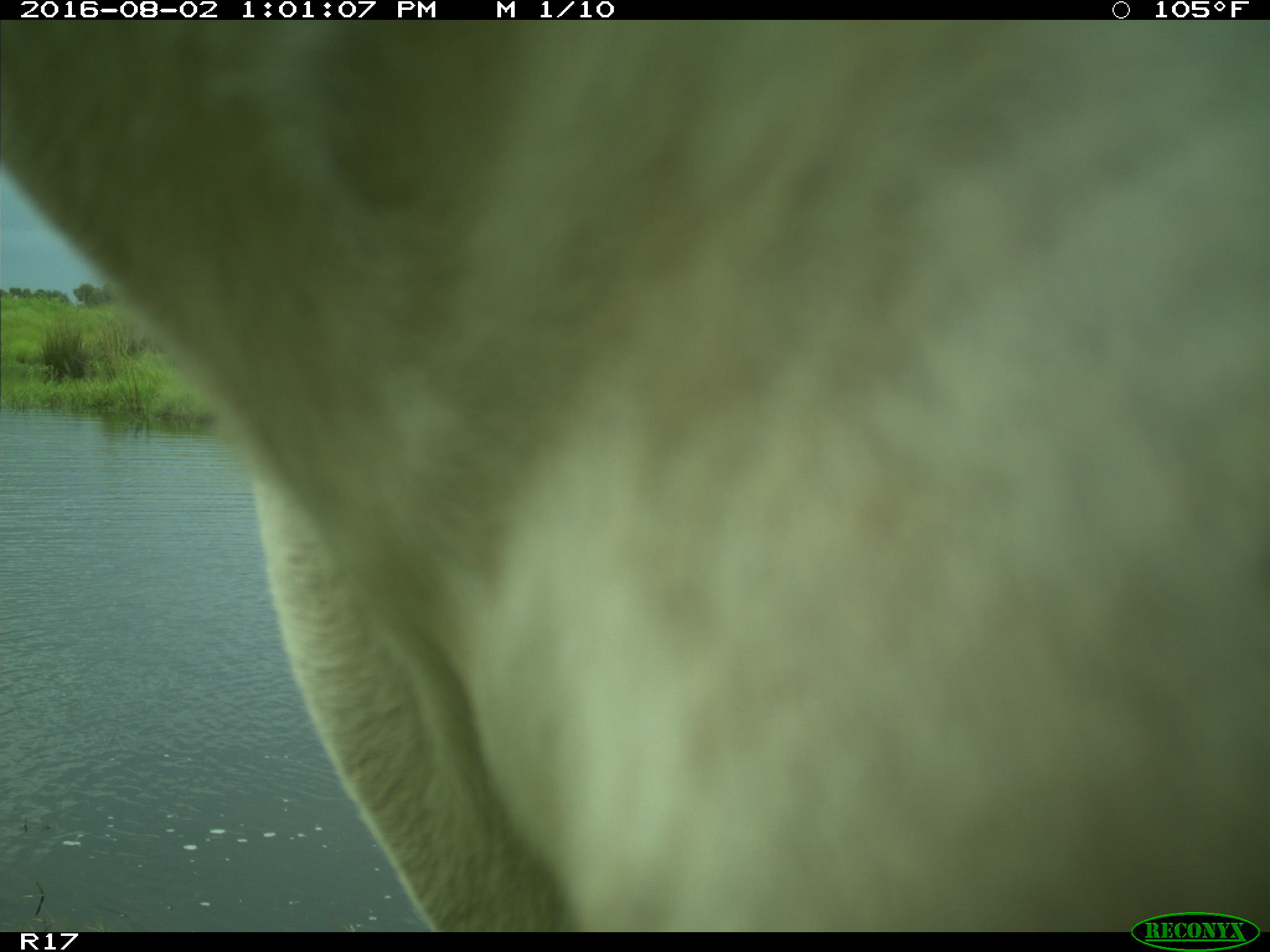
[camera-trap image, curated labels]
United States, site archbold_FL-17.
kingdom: Animalia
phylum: Chordata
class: Mammalia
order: Artiodactyla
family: Bovidae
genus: Bos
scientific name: Bos taurus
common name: domestic cow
Bos taurus (domestic cow).